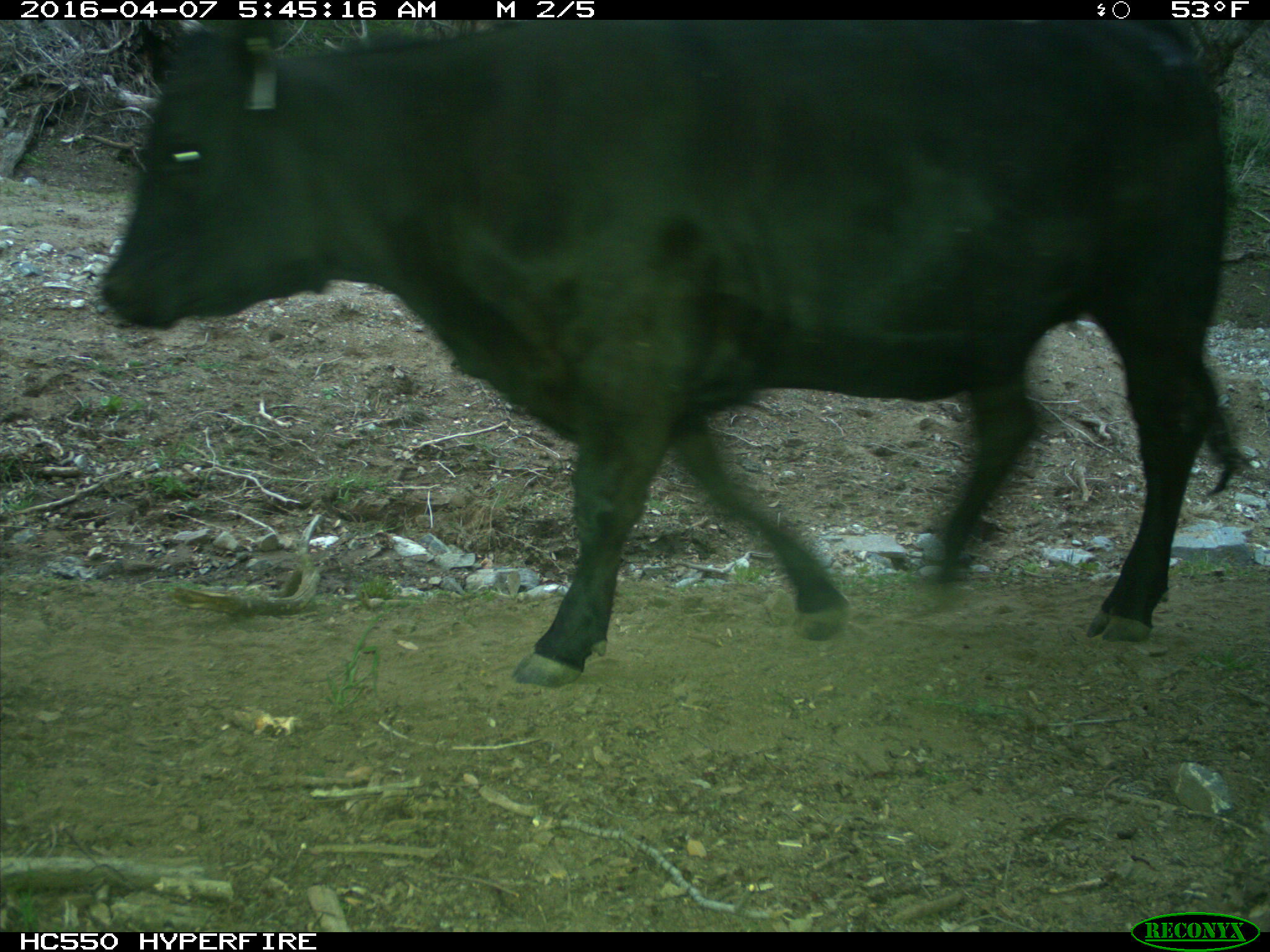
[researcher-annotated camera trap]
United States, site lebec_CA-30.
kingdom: Animalia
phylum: Chordata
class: Mammalia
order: Artiodactyla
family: Bovidae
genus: Bos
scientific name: Bos taurus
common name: domestic cow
Bos taurus (domestic cow).